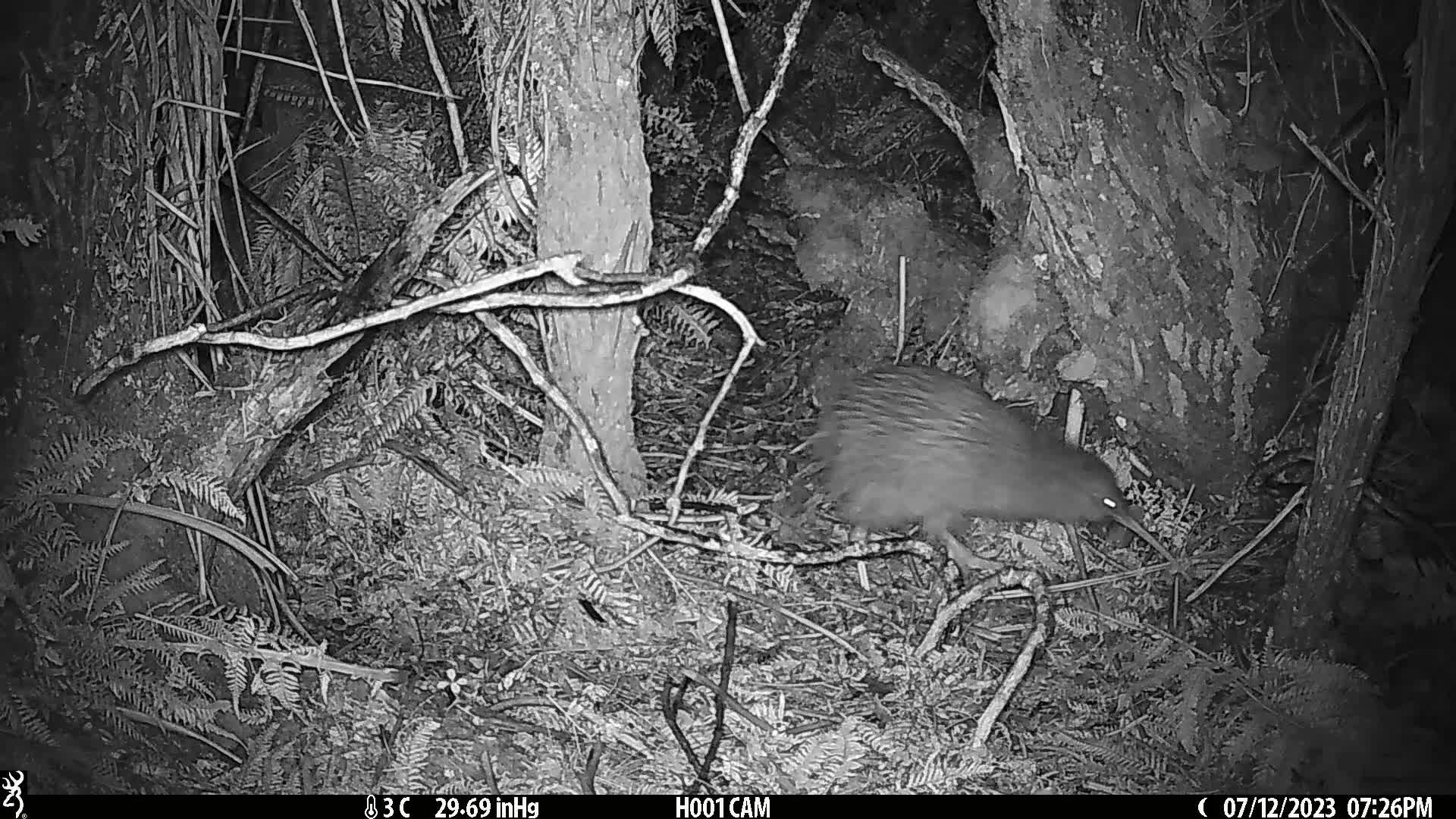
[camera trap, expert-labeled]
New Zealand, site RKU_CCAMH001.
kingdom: Animalia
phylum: Chordata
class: Aves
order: Apterygiformes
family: Apterygidae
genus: Apteryx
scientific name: Apteryx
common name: kiwi